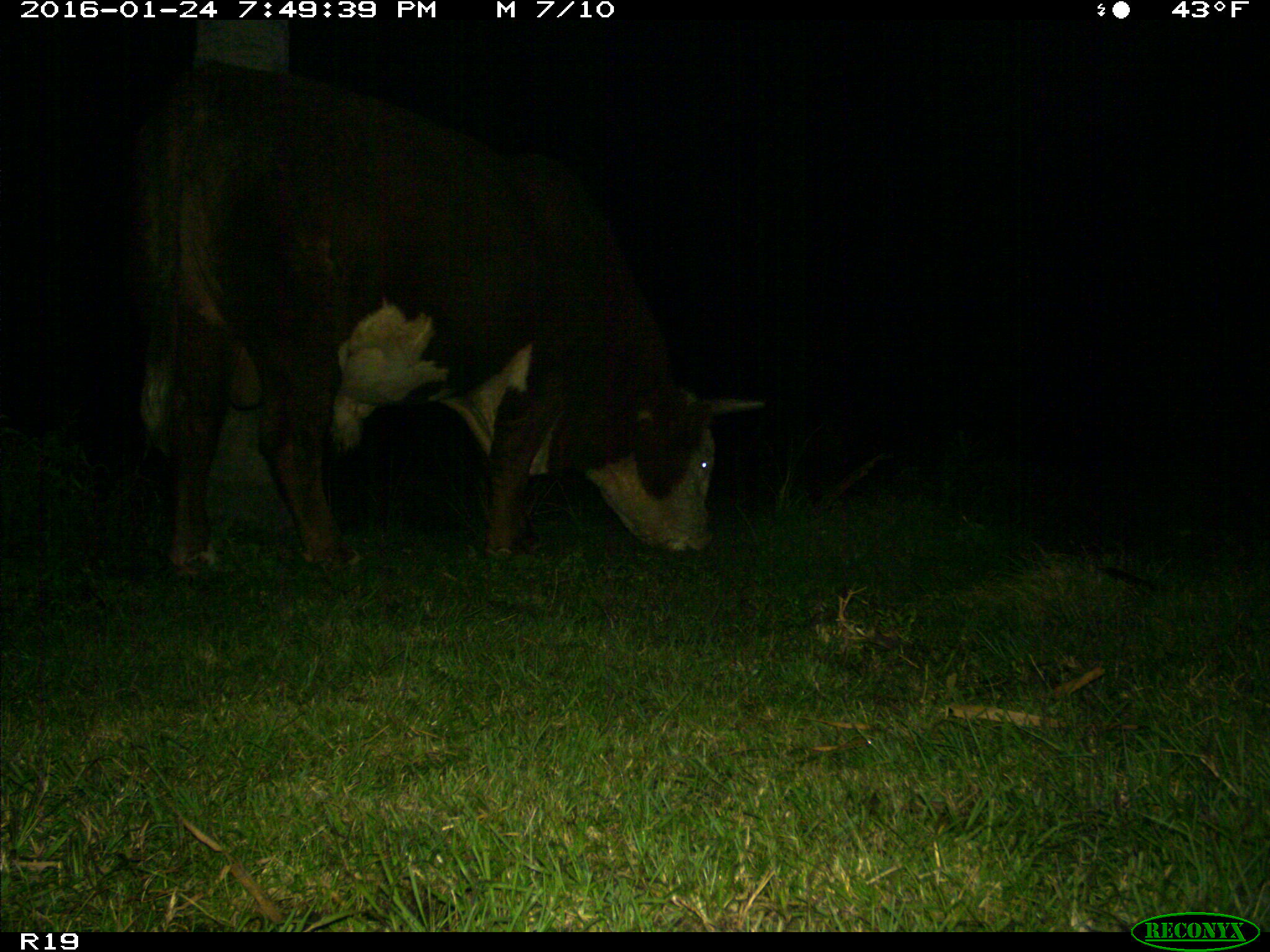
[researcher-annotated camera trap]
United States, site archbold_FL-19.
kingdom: Animalia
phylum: Chordata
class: Mammalia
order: Artiodactyla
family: Bovidae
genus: Bos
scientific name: Bos taurus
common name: domestic cow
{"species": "Bos taurus (domestic cow)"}